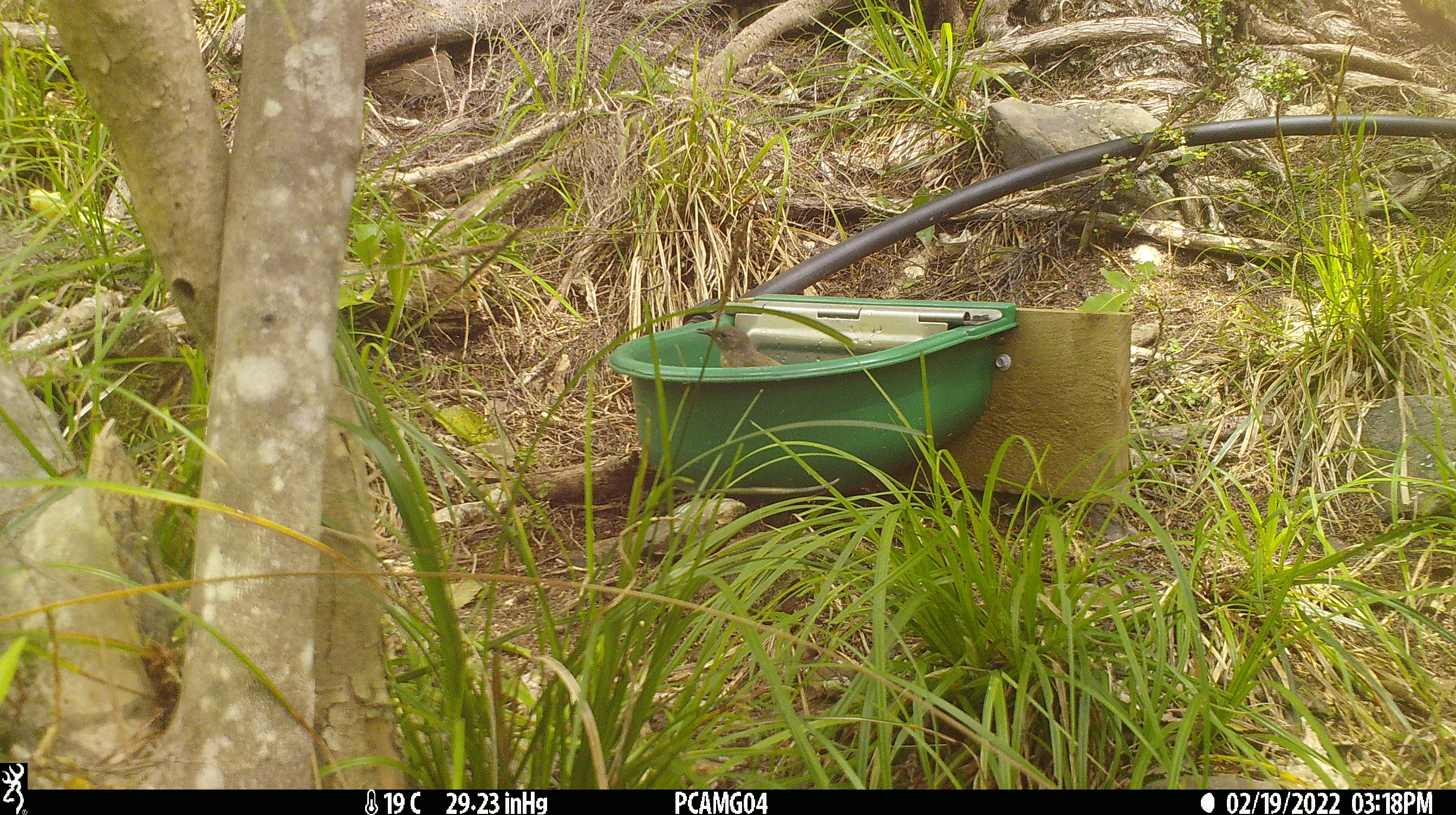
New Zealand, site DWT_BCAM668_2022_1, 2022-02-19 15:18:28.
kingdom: Animalia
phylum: Chordata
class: Aves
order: Passeriformes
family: Meliphagidae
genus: Anthornis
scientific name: Anthornis melanura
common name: new zealand bellbird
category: bellbird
Bellbird (new zealand bellbird) (Anthornis melanura).